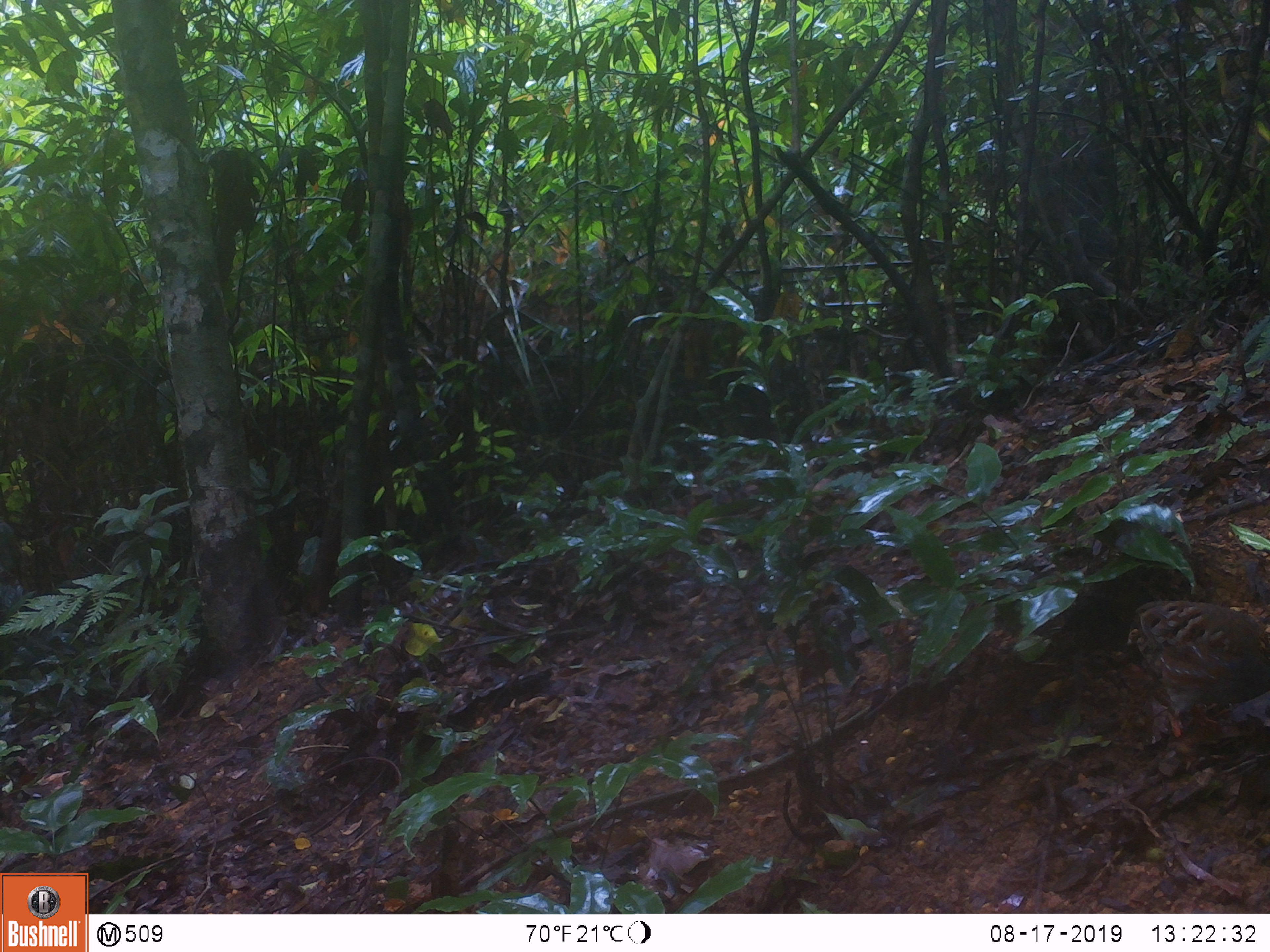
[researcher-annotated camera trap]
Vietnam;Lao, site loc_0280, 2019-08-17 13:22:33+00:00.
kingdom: Animalia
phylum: Chordata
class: Aves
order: Galliformes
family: Phasianidae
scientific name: Phasianidae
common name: partridge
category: unidentified partridge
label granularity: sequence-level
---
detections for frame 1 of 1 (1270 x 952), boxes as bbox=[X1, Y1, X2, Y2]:
unidentified partridge: bbox=[1125, 599, 1270, 748]